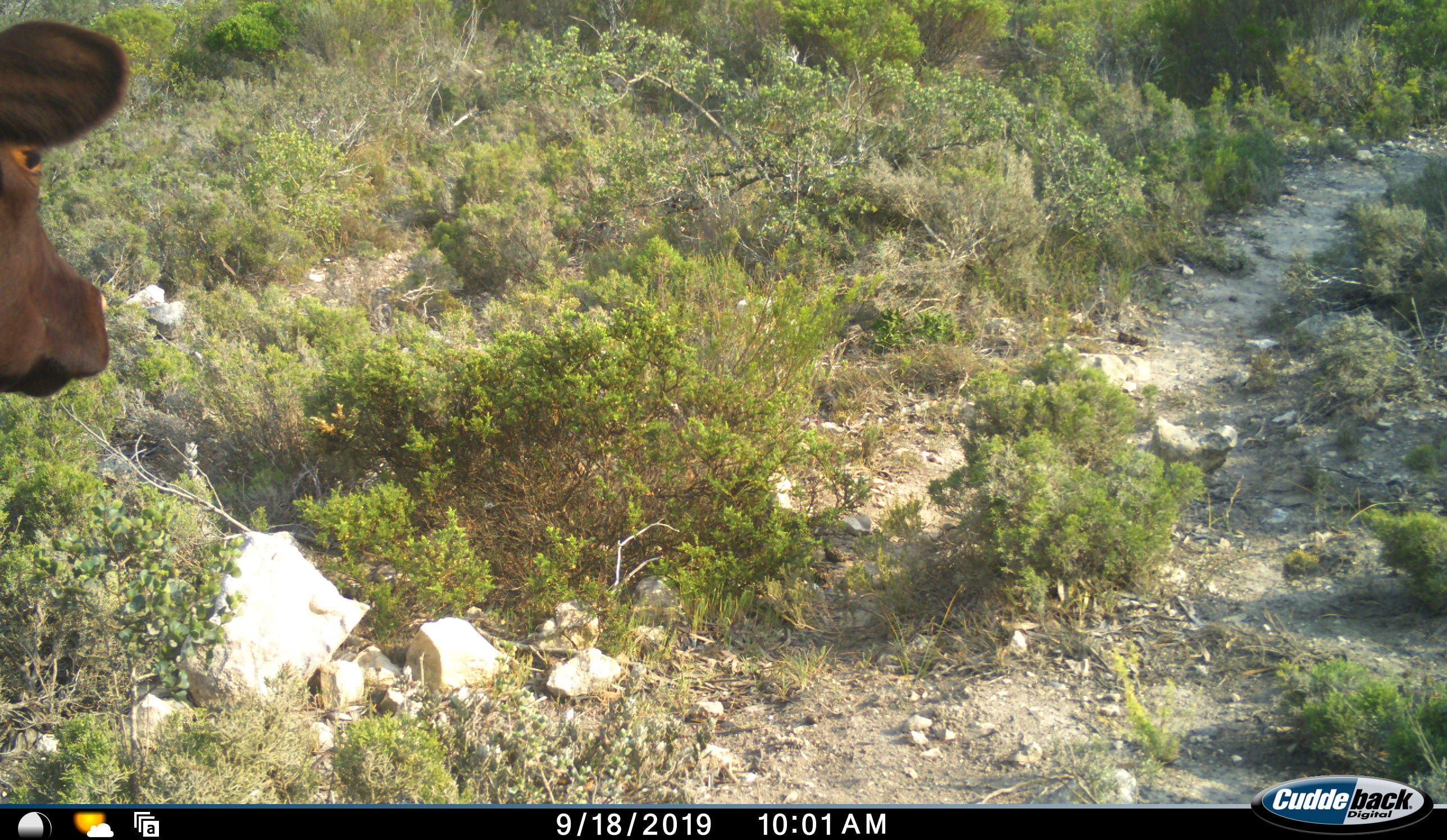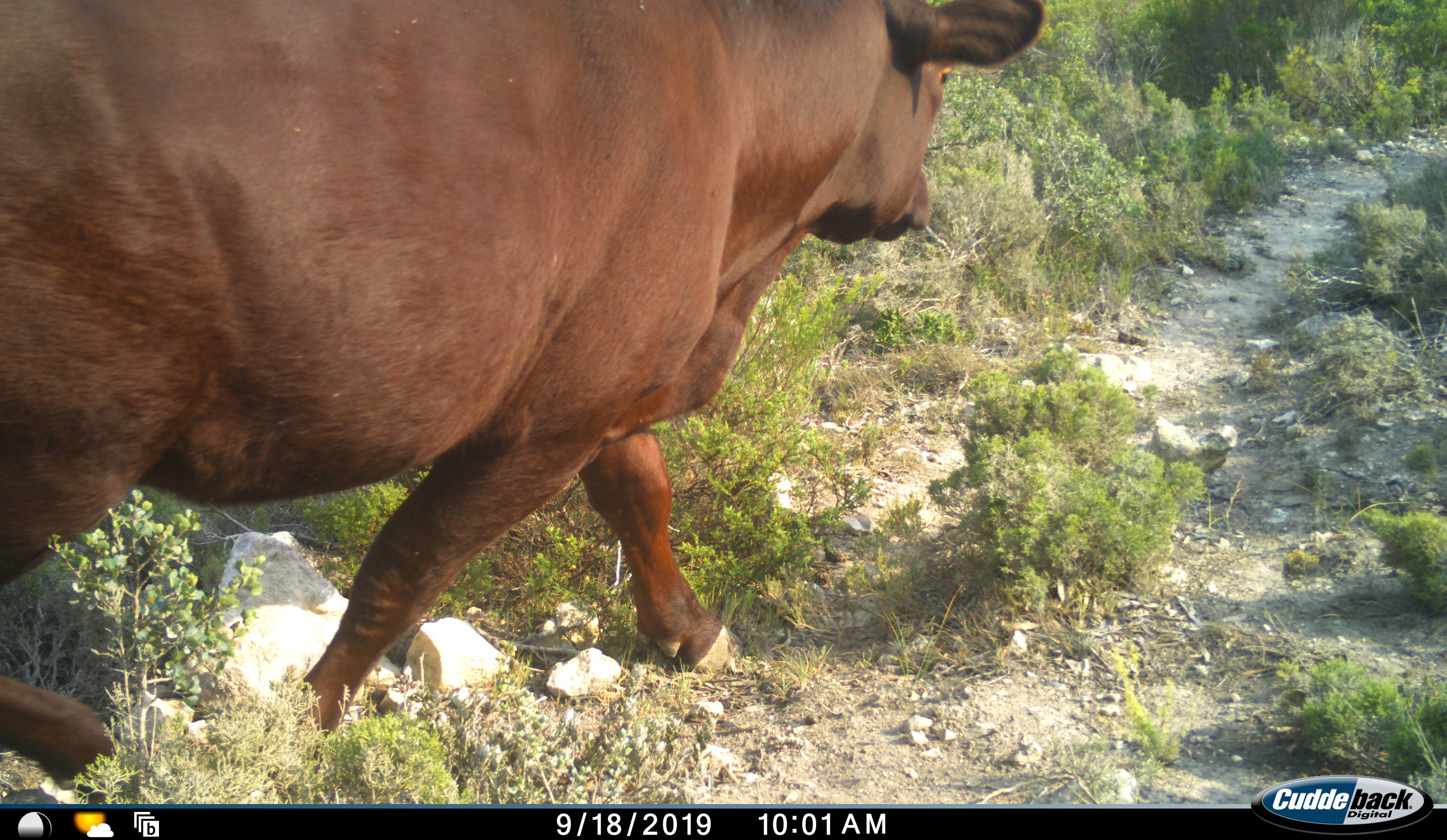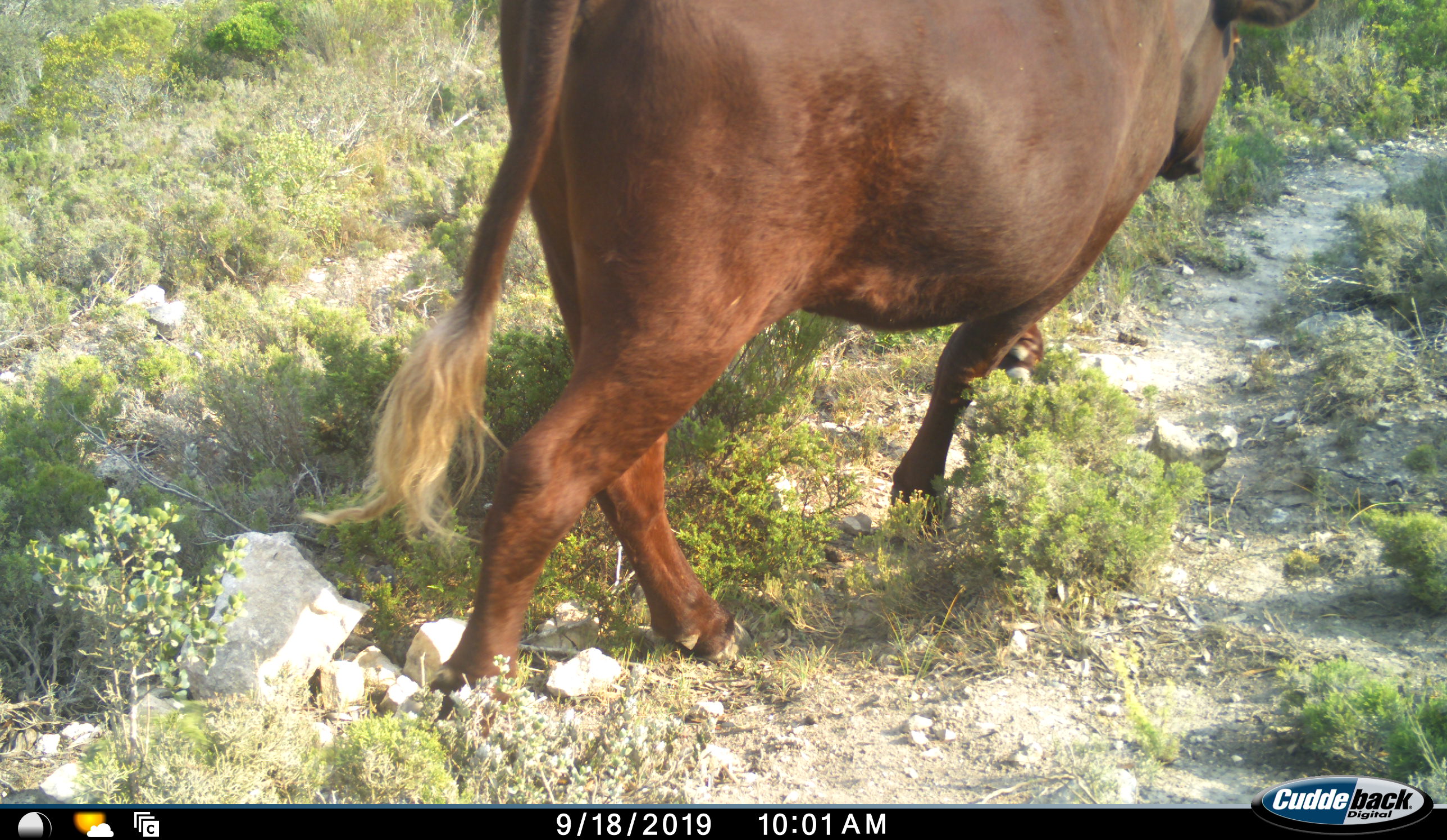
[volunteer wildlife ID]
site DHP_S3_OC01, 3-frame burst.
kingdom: Animalia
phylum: Chordata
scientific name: Vertebrata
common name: domestic animal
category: domesticanimal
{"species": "domesticanimal (domestic animal) (Vertebrata)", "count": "1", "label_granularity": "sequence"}